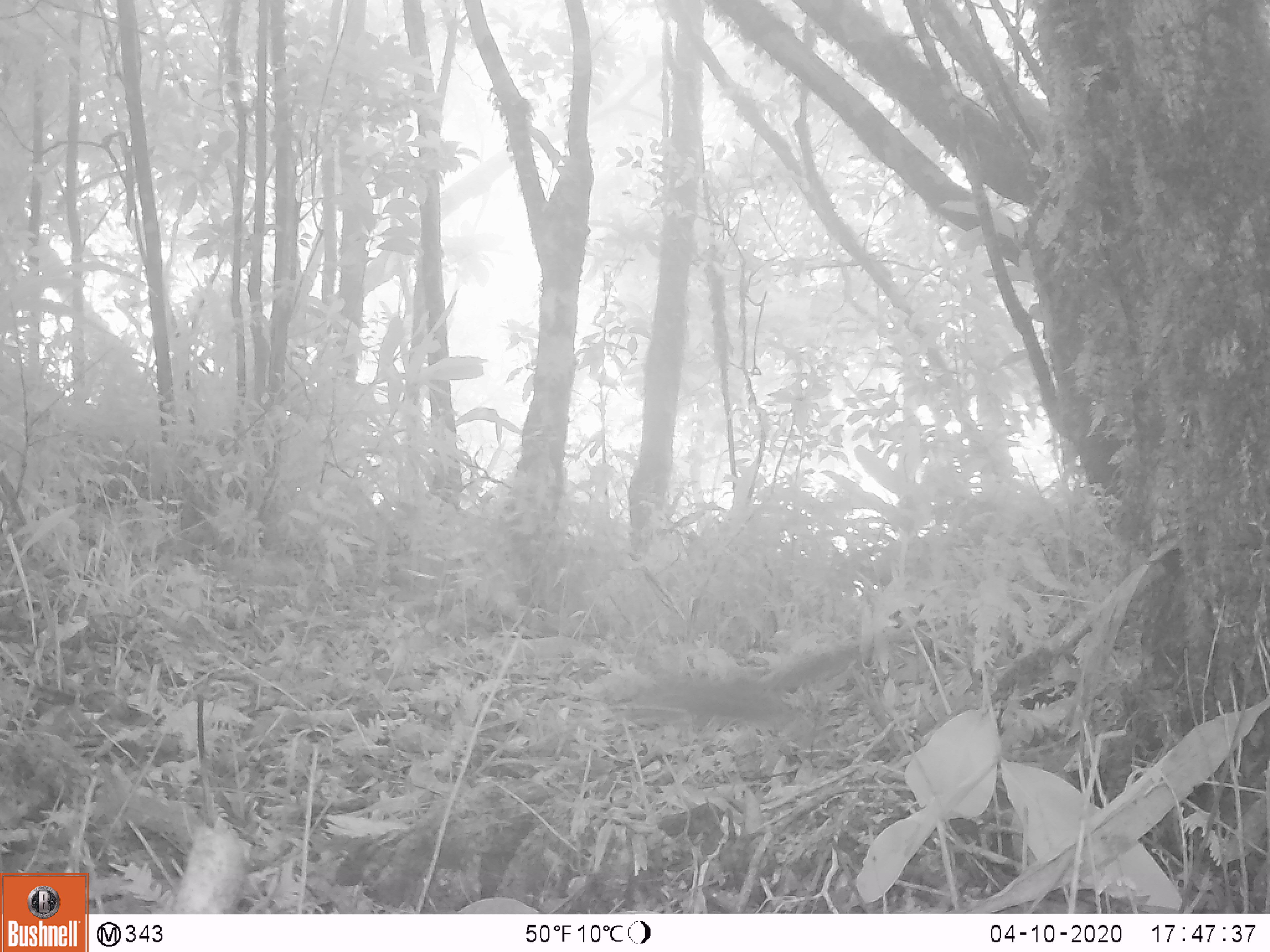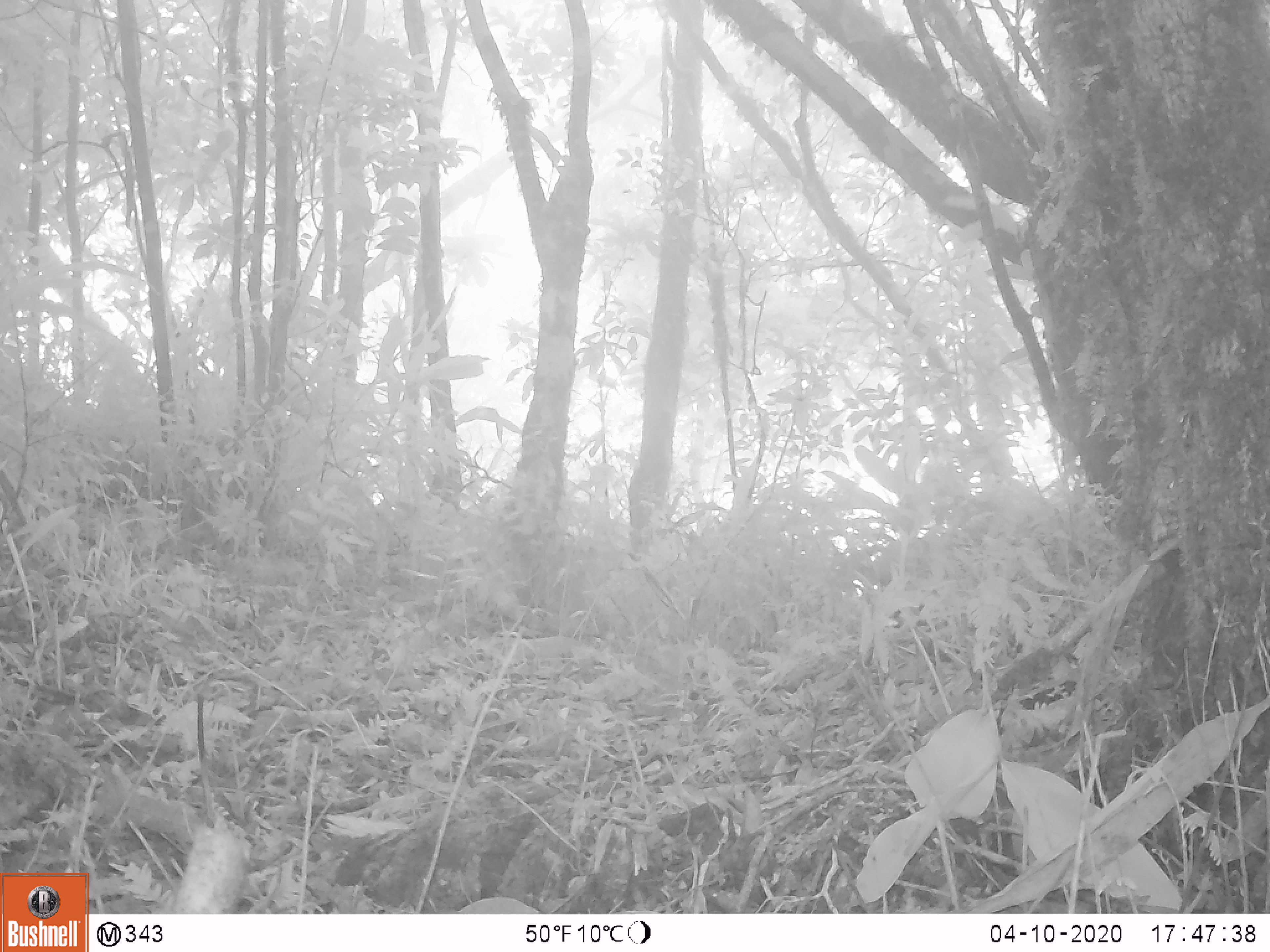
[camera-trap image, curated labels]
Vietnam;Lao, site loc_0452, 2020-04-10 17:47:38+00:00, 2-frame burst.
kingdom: Animalia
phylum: Chordata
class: Mammalia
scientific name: Mammalia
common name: mammal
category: unidentified small mammal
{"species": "unidentified small mammal (mammal) (Mammalia)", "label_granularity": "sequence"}